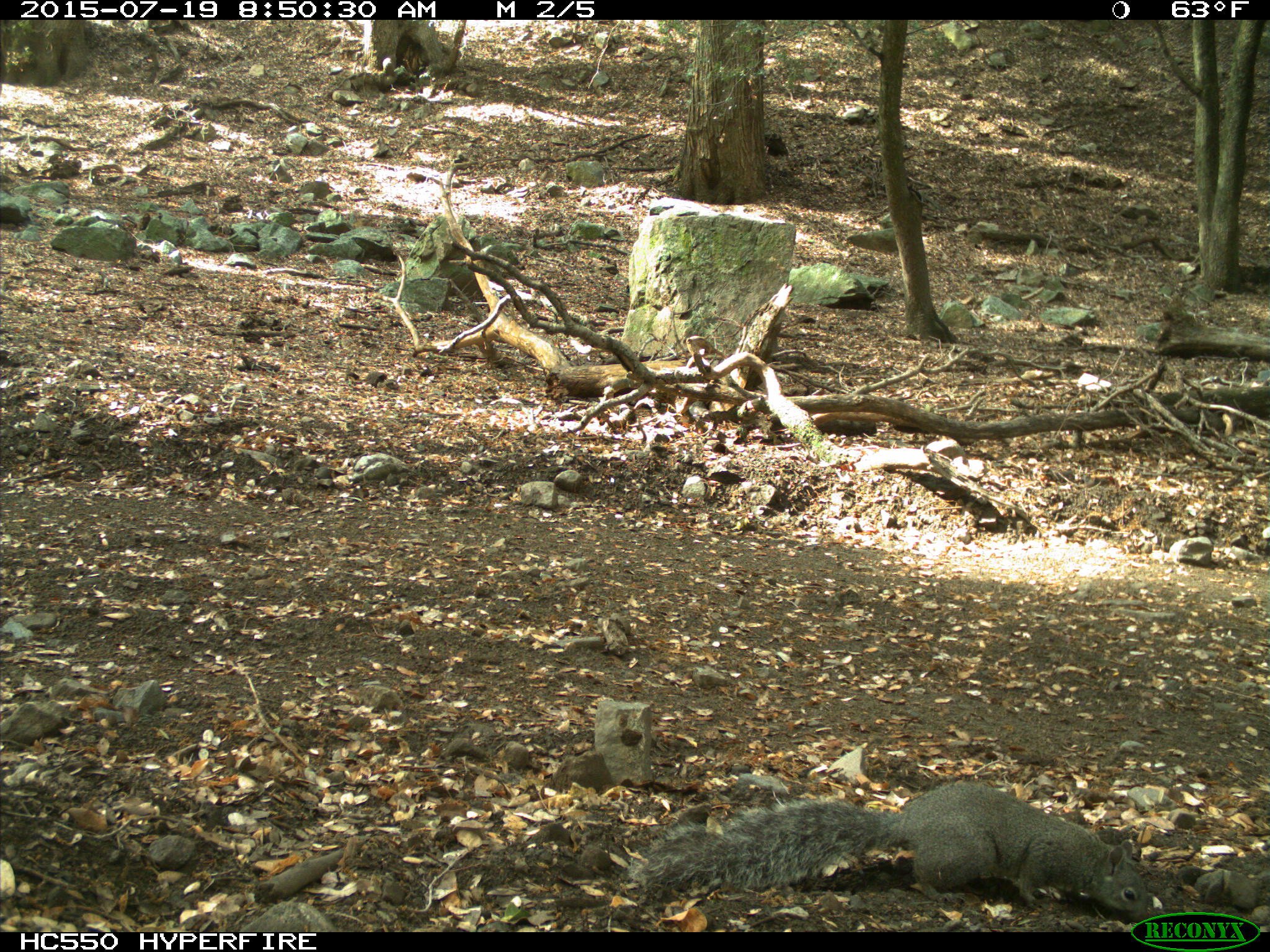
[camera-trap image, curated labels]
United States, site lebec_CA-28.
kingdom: Animalia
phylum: Chordata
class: Mammalia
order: Rodentia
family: Sciuridae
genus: Sciurus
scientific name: Sciurus carolinensis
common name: eastern gray squirrel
Sciurus carolinensis (eastern gray squirrel).